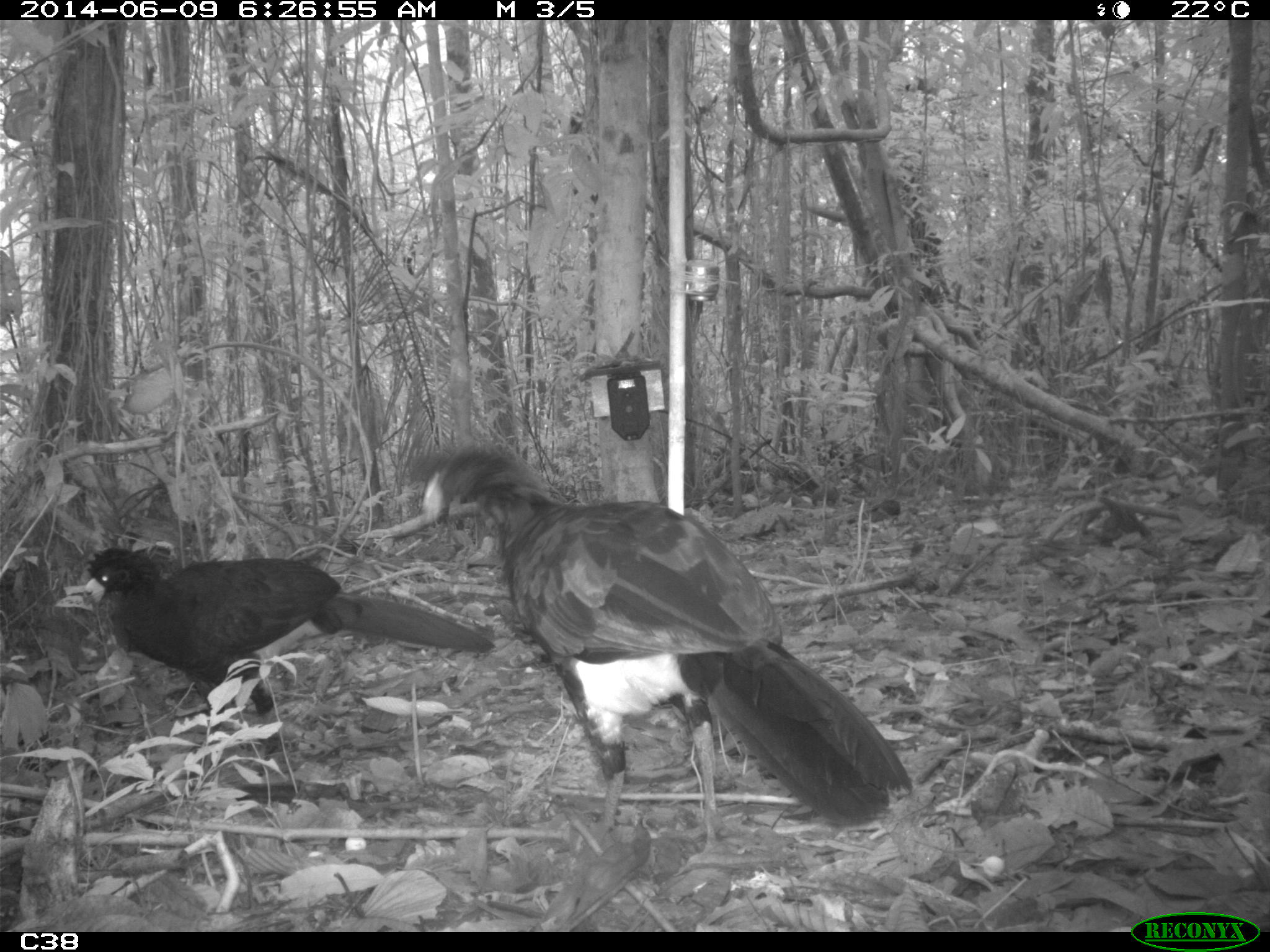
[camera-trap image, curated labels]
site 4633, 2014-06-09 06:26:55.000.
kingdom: Animalia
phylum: Chordata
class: Aves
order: Galliformes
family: Cracidae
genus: Crax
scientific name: Crax alector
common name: black curassow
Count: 2.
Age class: adult.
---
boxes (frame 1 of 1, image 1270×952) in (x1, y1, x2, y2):
crax alector: (419, 443, 913, 851); (85, 546, 495, 766)